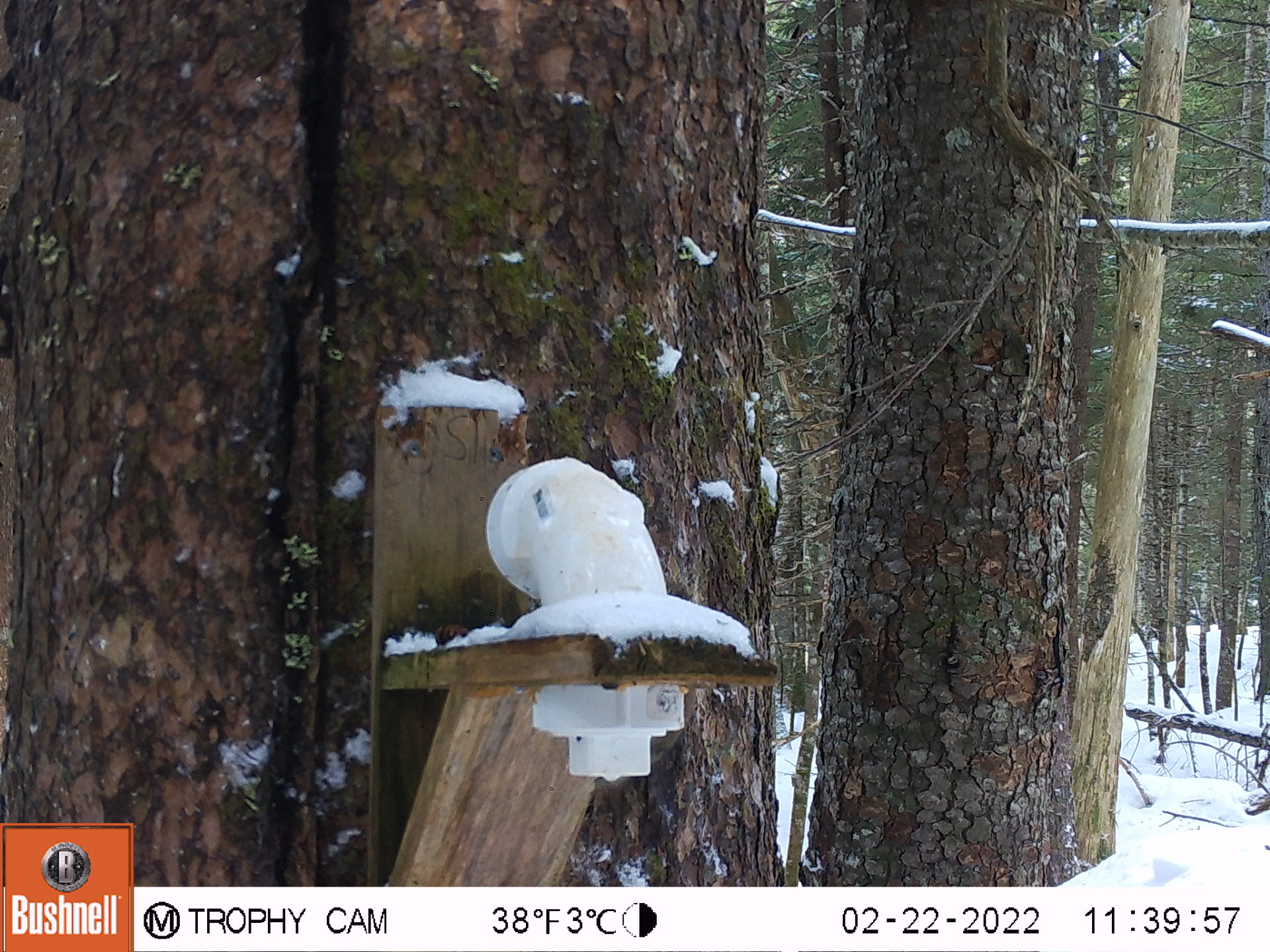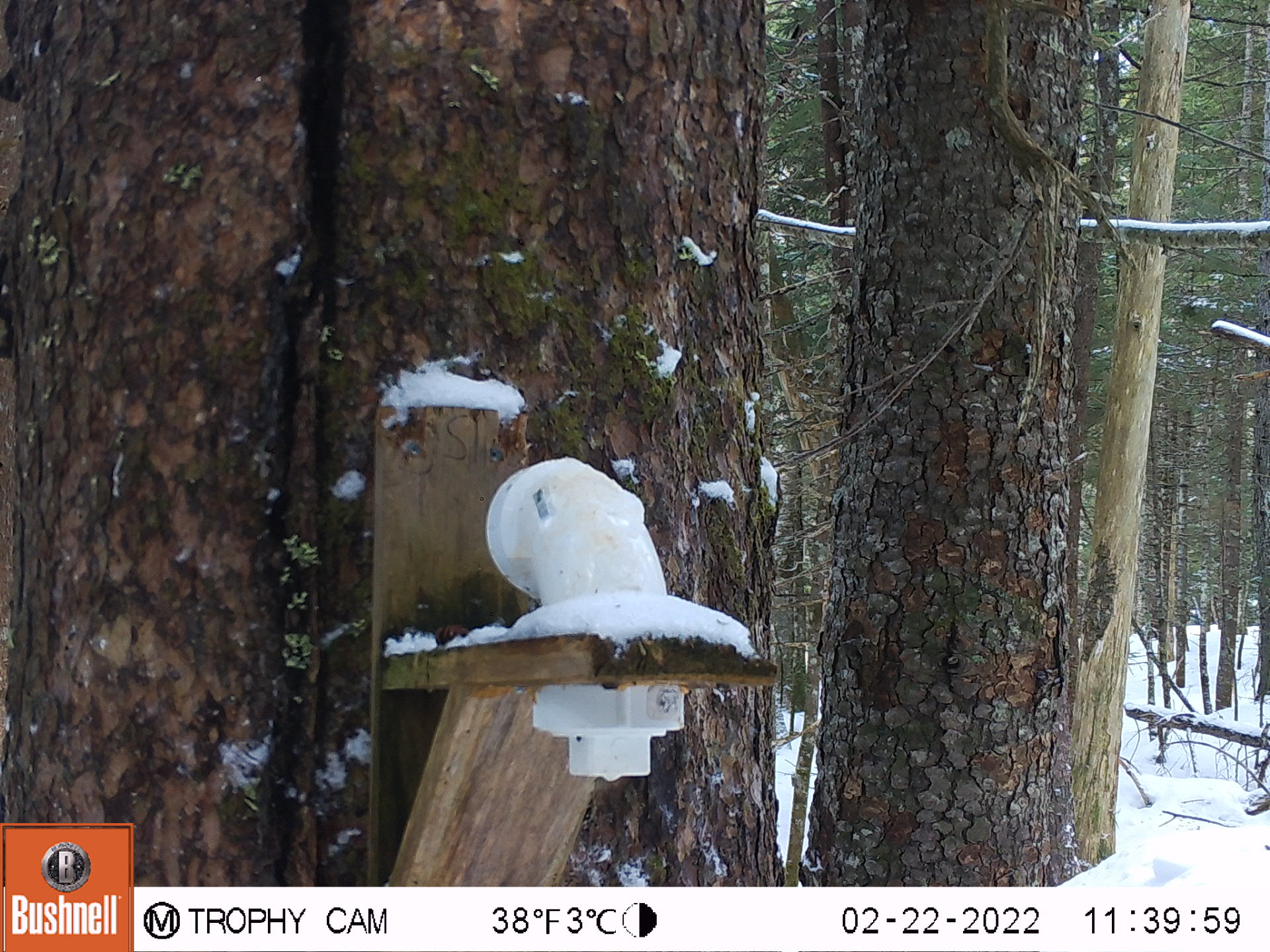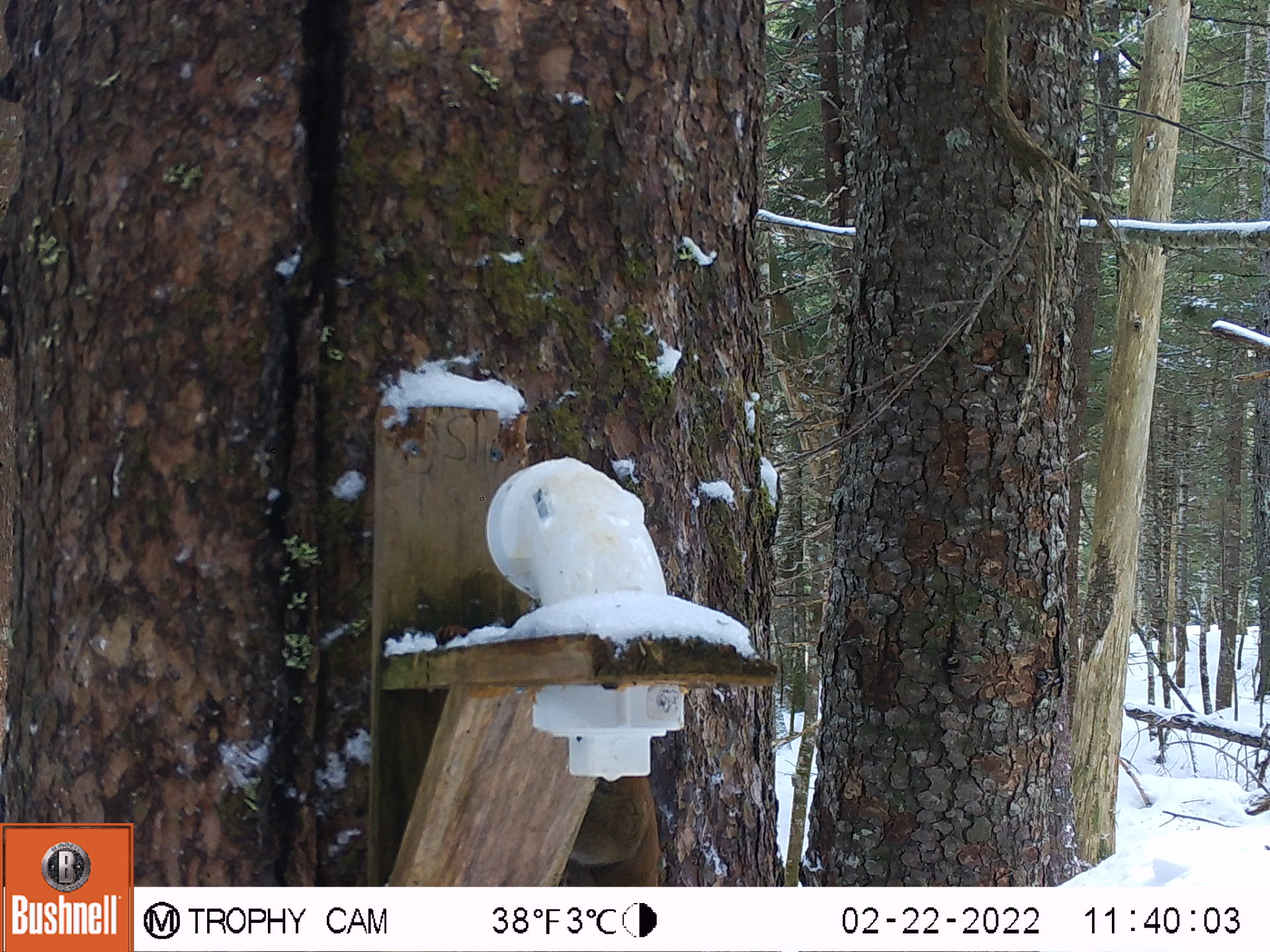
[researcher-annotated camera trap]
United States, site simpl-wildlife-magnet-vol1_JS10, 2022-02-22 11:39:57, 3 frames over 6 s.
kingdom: Animalia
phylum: Chordata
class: Mammalia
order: Rodentia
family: Sciuridae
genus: Tamiasciurus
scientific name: Tamiasciurus hudsonicus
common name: red squirrel